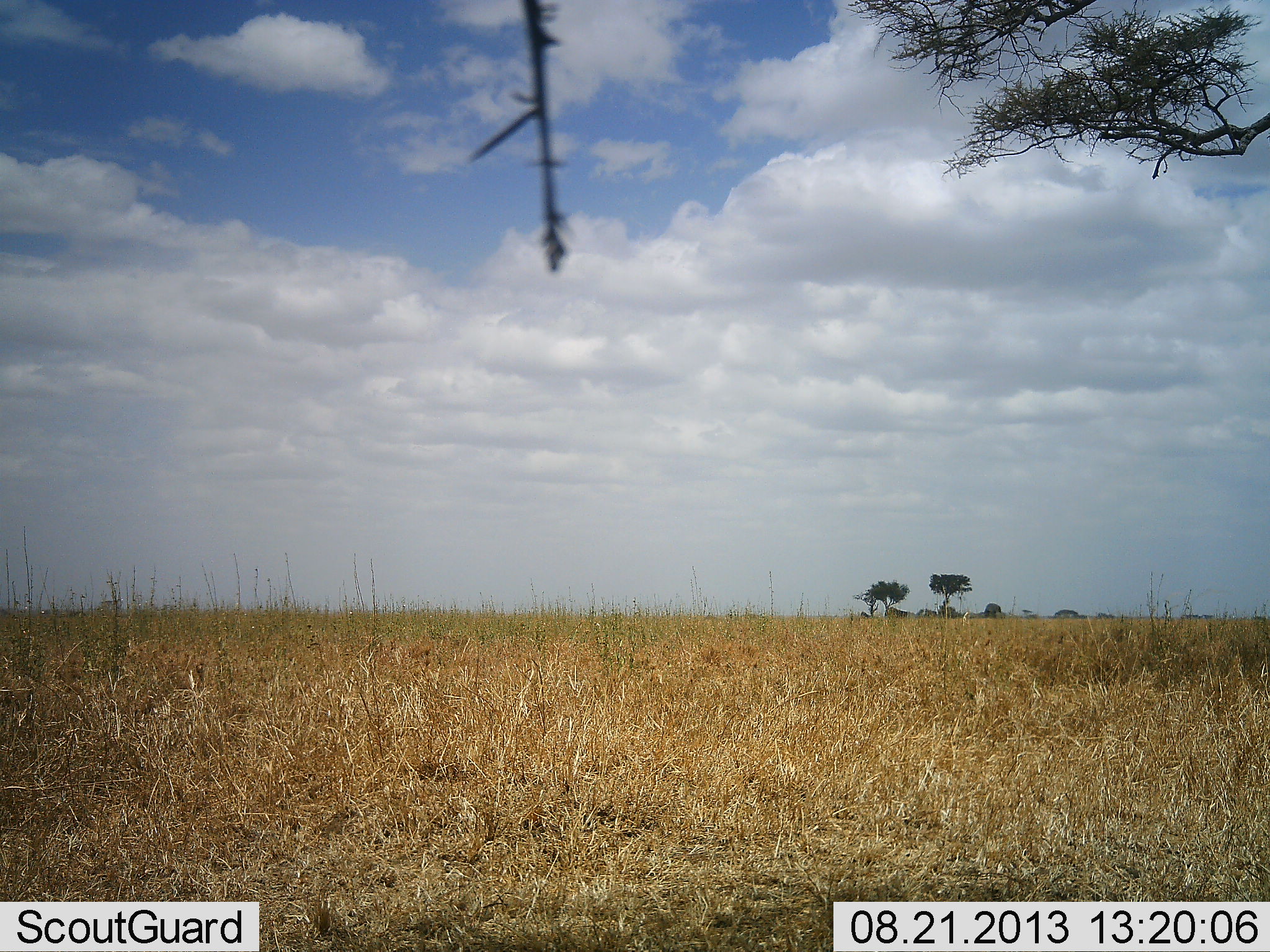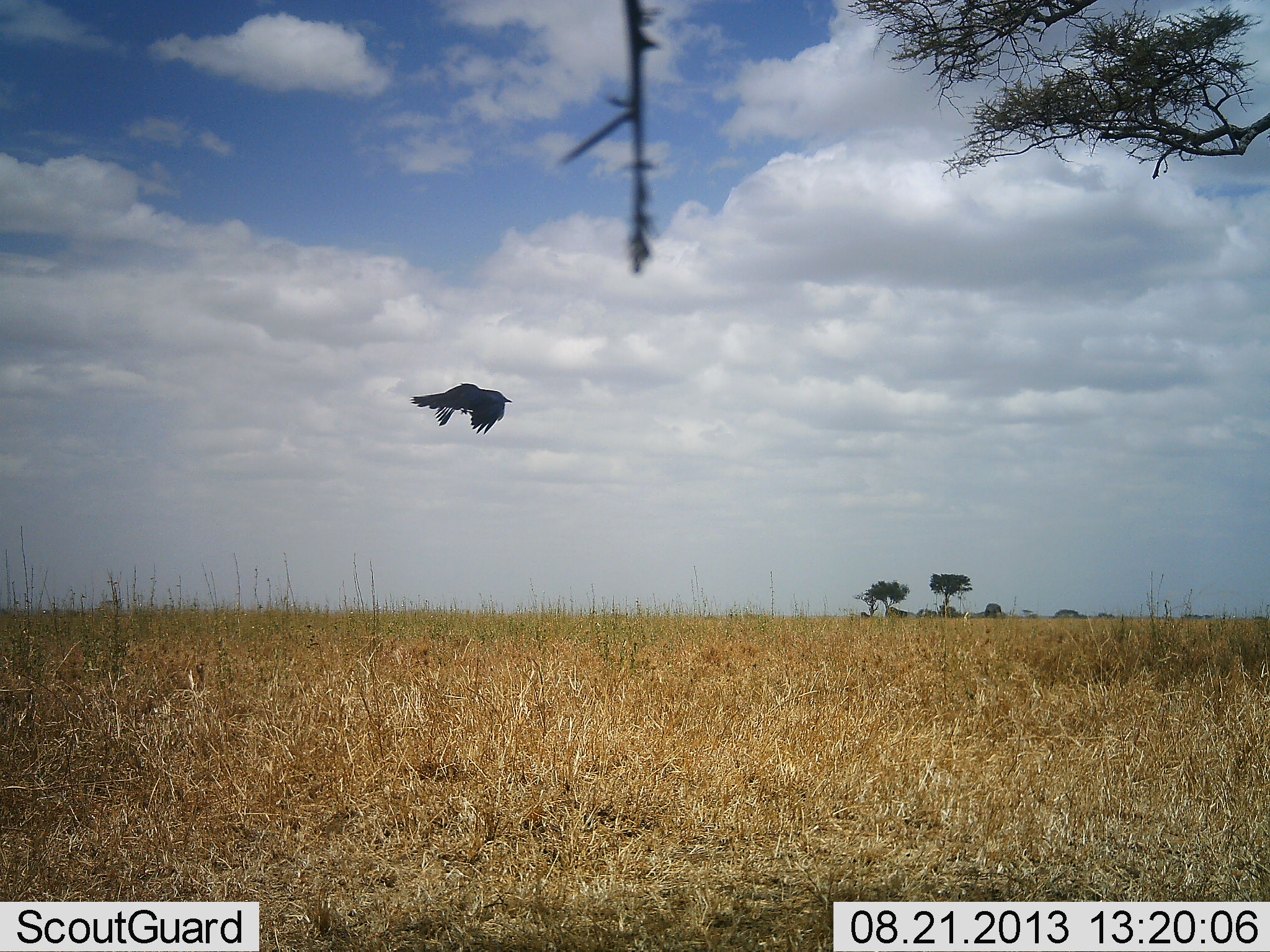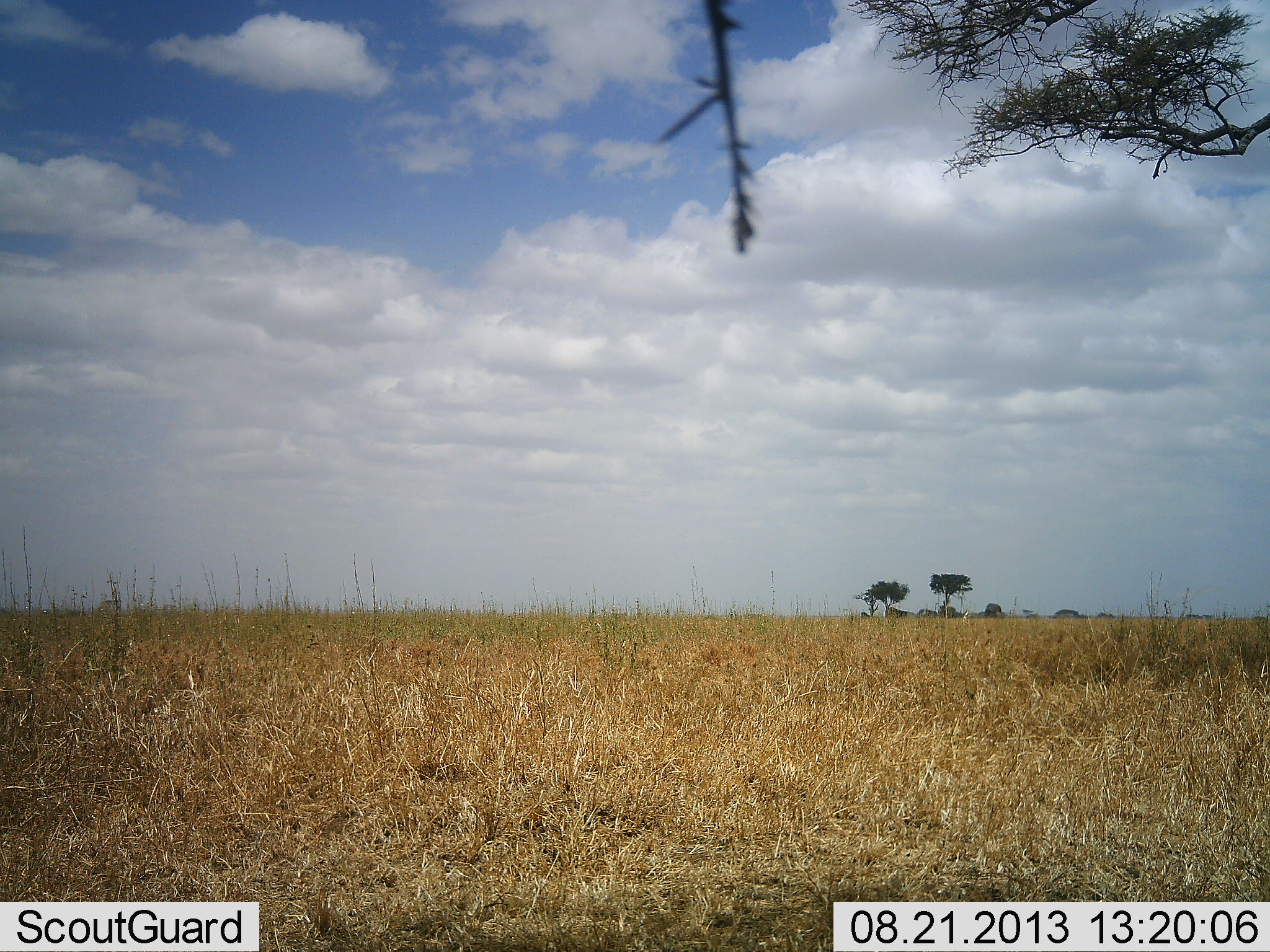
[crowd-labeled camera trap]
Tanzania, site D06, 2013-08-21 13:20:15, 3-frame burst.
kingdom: Animalia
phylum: Chordata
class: Aves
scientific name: Aves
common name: bird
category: otherbird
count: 1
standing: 0%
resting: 0%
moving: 100%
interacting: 0%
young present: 0%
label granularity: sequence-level